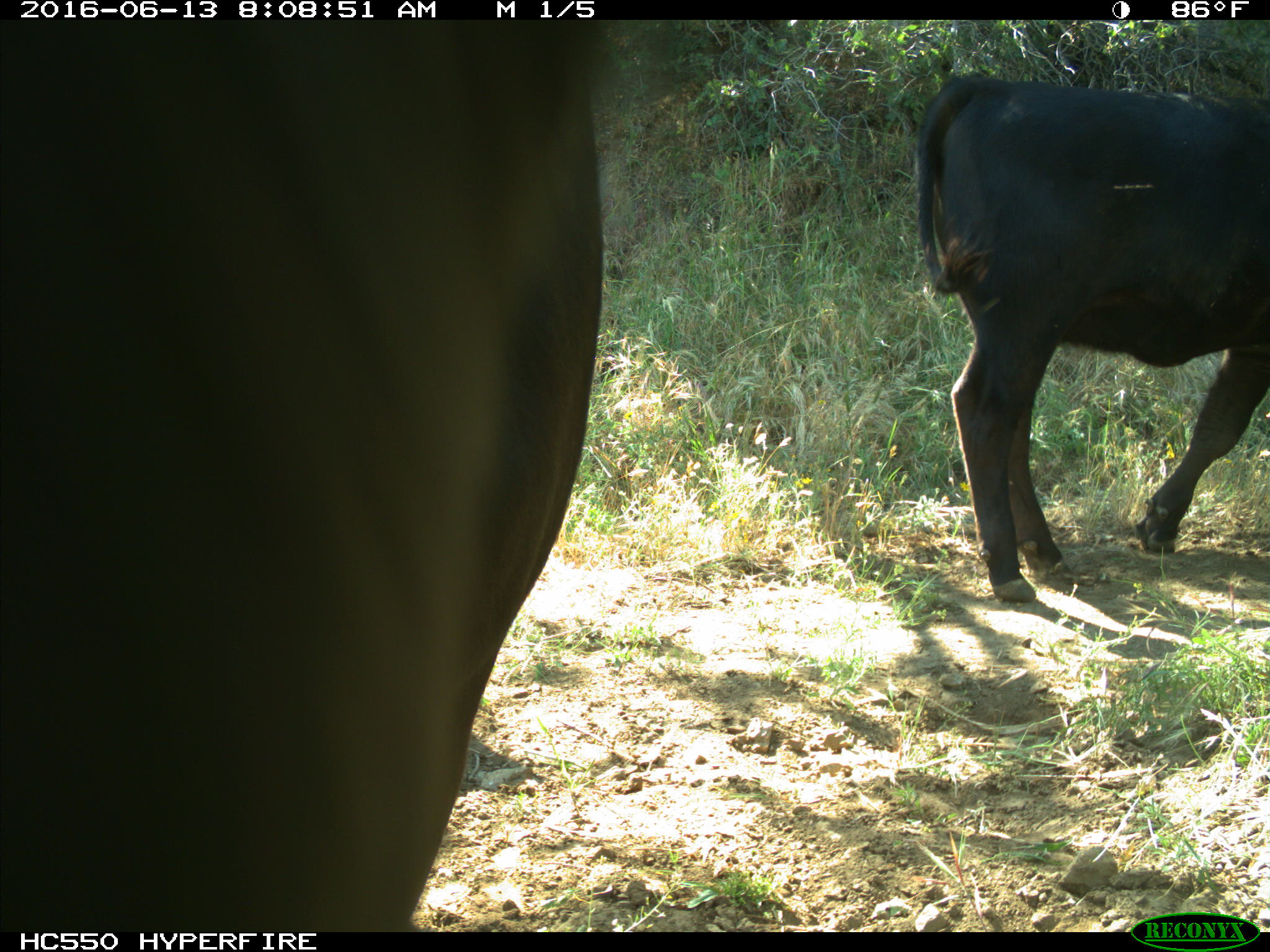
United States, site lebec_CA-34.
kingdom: Animalia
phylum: Chordata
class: Mammalia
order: Artiodactyla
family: Bovidae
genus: Bos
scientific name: Bos taurus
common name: domestic cow